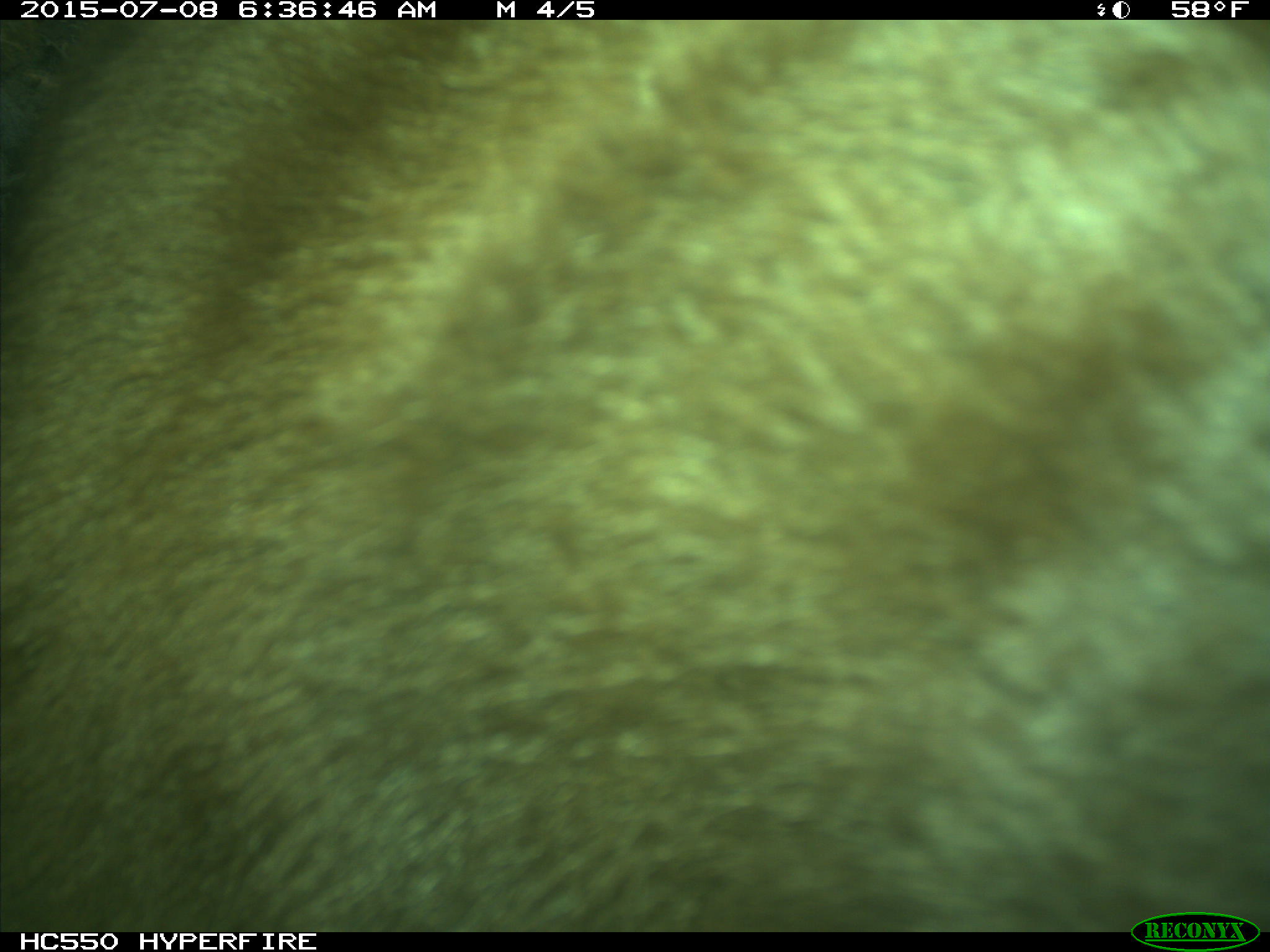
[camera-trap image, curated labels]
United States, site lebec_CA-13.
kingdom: Animalia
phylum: Chordata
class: Mammalia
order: Carnivora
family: Ursidae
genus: Ursus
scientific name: Ursus americanus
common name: american black bear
Ursus americanus (american black bear).